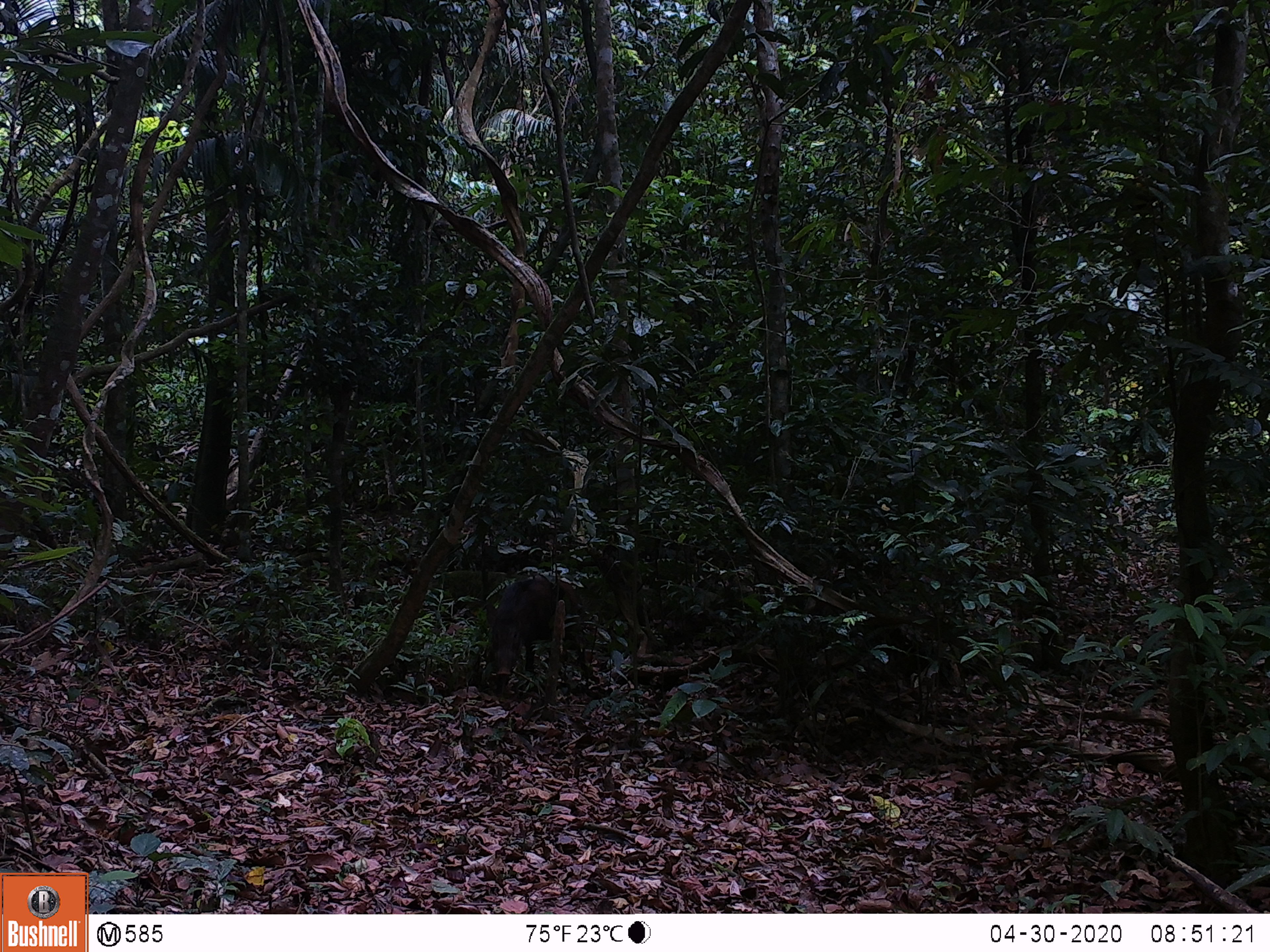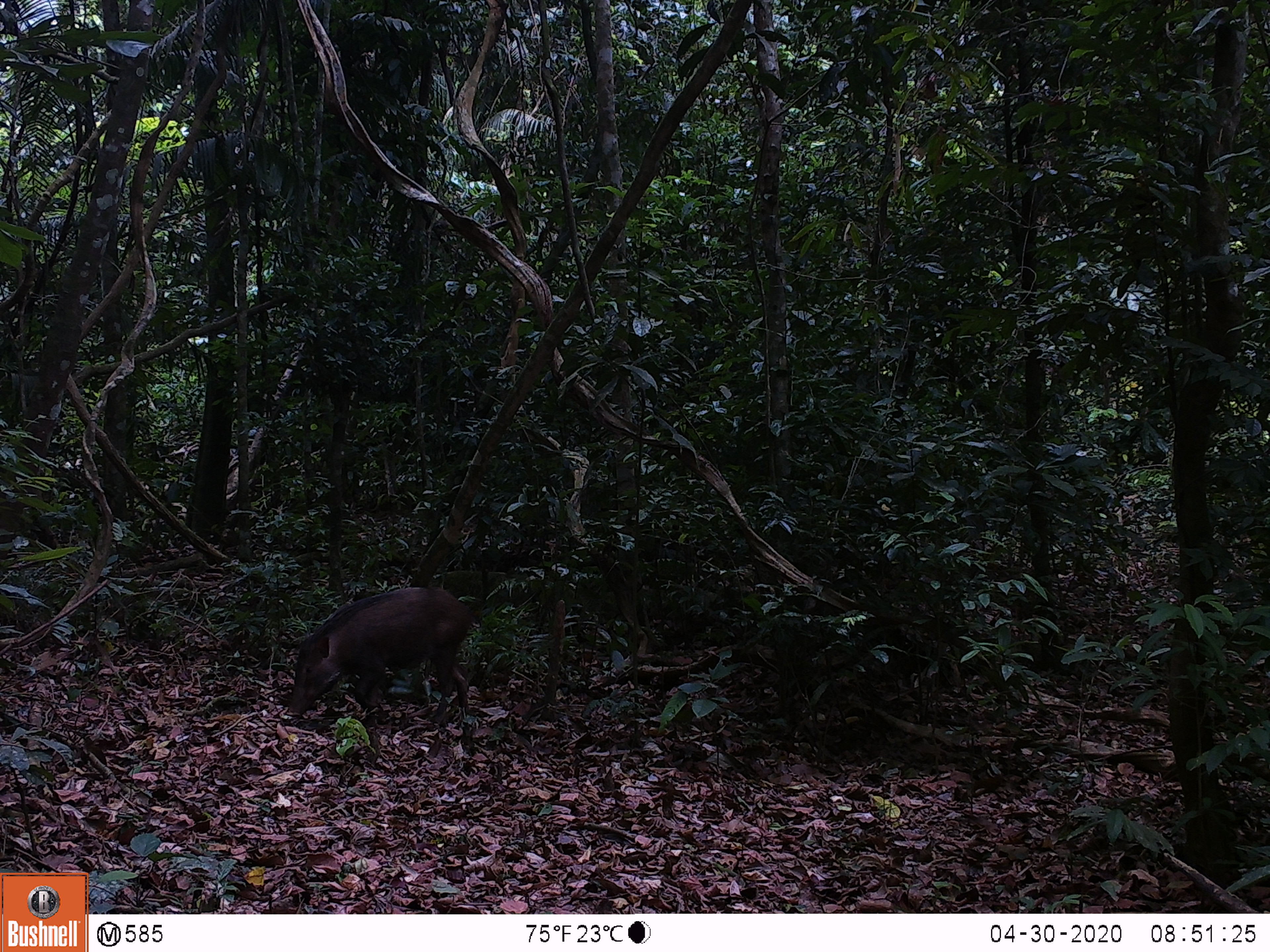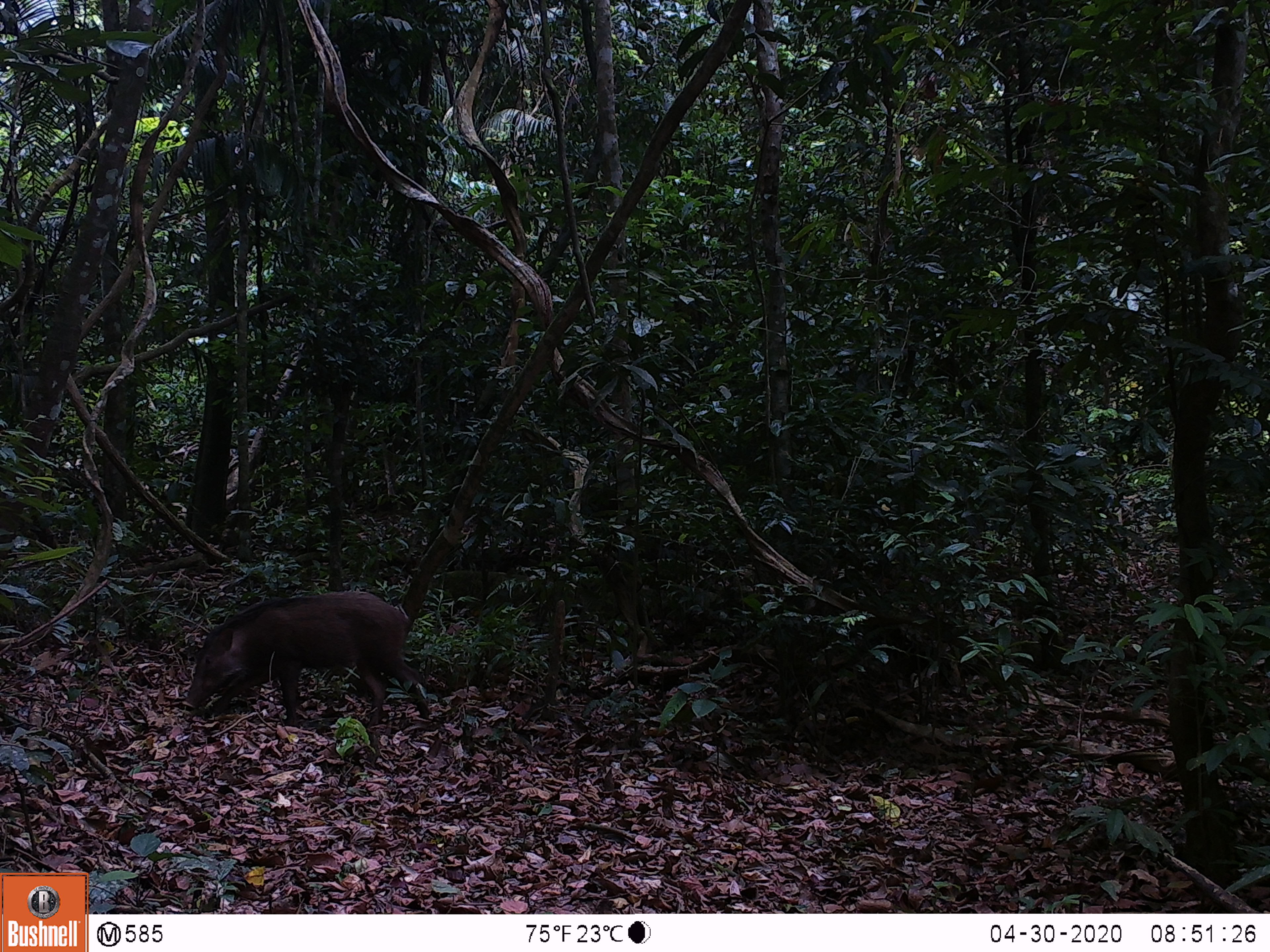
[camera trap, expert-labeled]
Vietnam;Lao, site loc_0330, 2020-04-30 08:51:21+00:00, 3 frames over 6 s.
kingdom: Animalia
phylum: Chordata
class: Mammalia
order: Artiodactyla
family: Suidae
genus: Sus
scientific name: Sus scrofa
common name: eurasian wild pig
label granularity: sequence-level